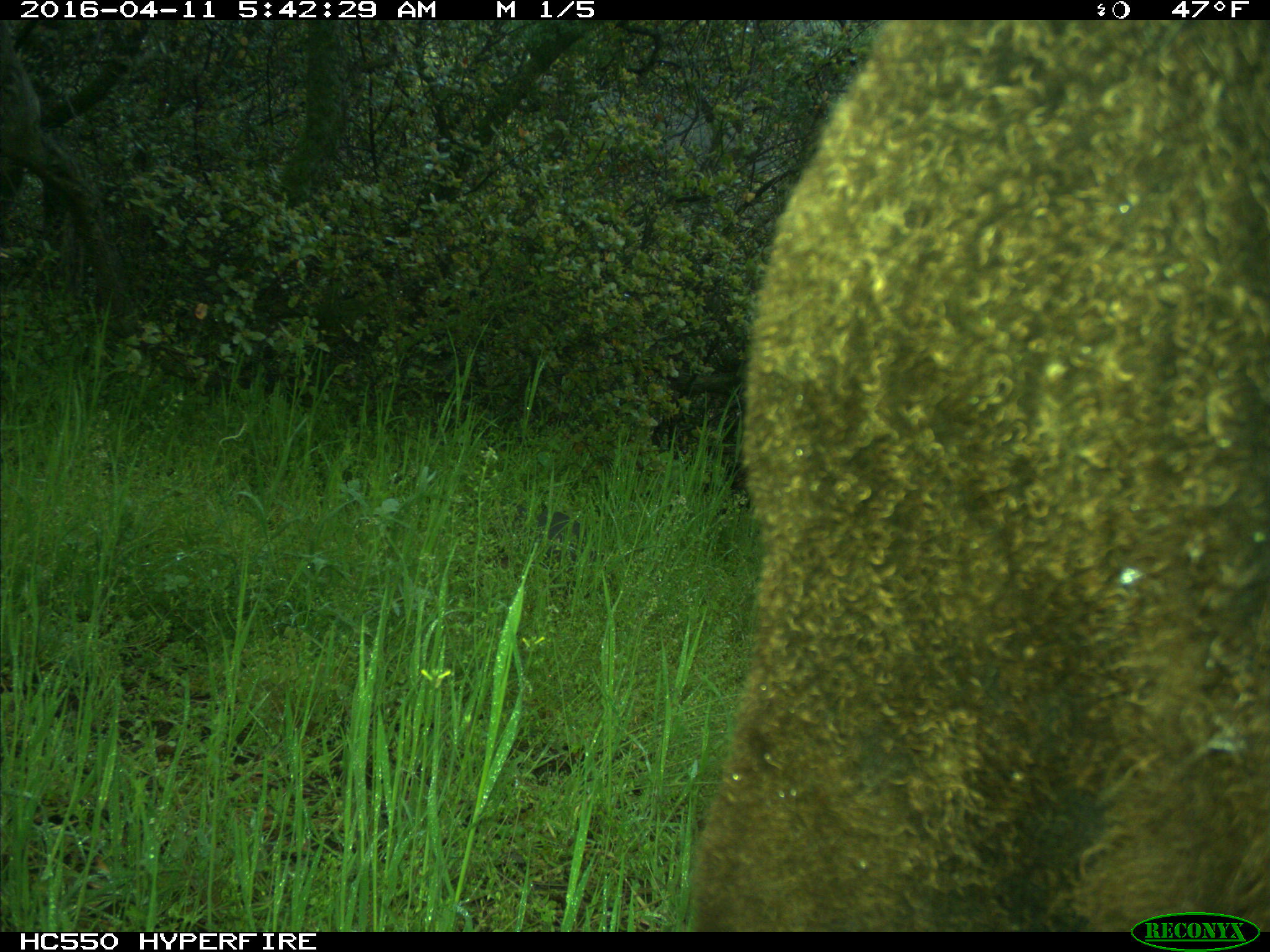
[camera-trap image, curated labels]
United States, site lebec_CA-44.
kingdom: Animalia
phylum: Chordata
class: Mammalia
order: Artiodactyla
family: Bovidae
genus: Bos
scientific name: Bos taurus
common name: domestic cow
Bos taurus (domestic cow).